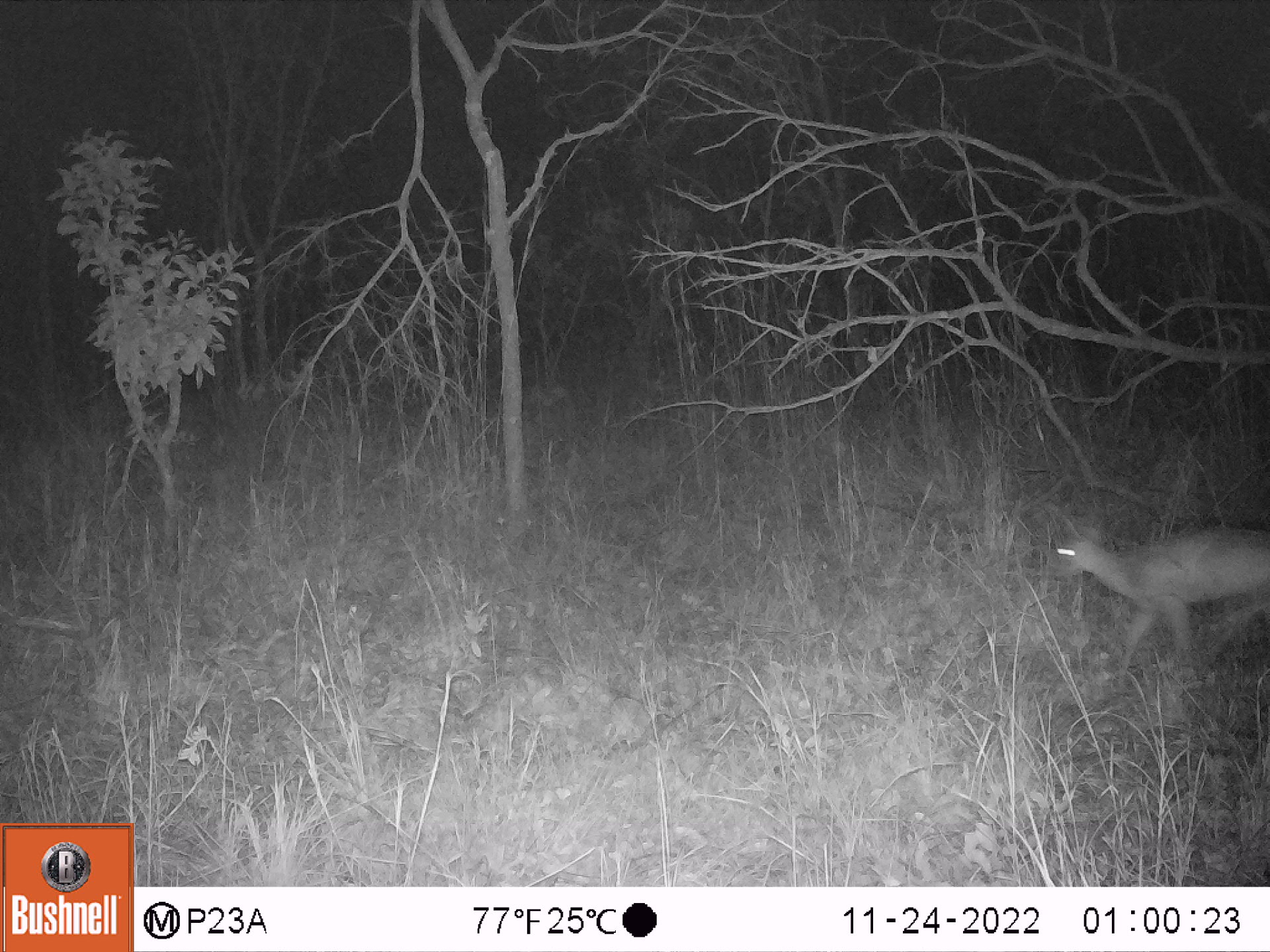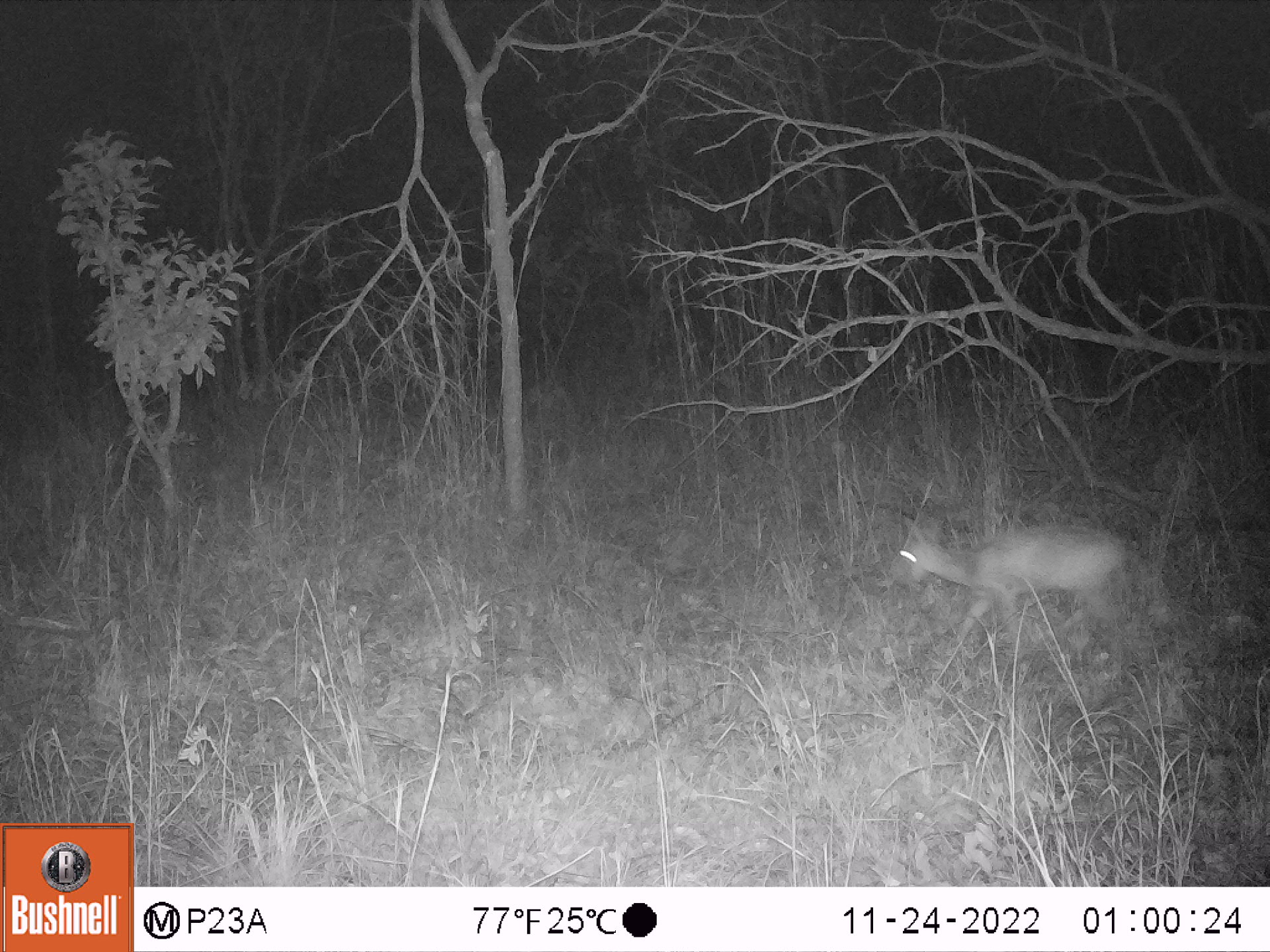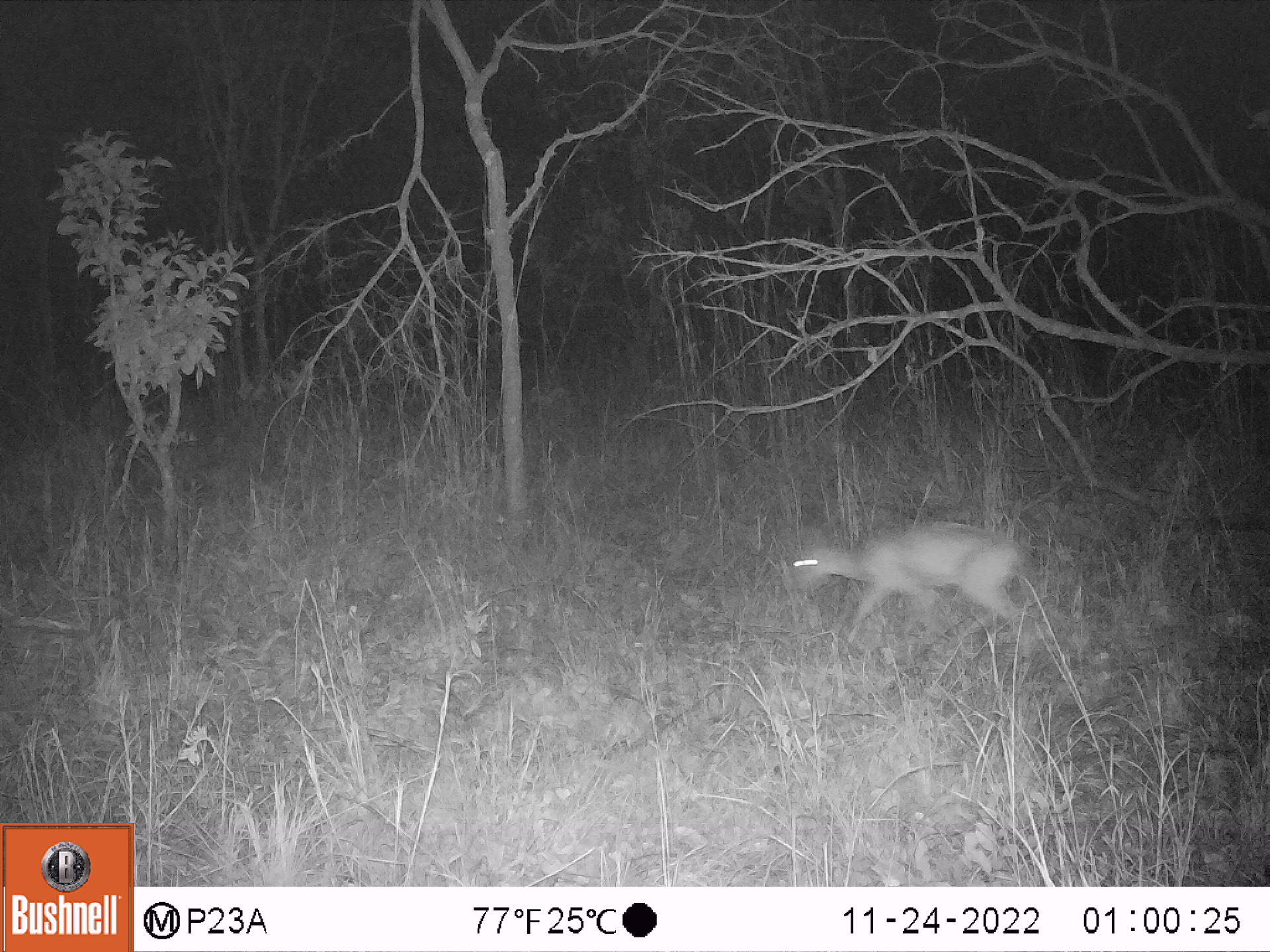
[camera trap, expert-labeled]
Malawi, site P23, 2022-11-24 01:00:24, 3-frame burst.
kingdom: Animalia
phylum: Chordata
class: Mammalia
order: Artiodactyla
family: Bovidae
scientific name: Antilopinae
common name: small antelope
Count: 1.